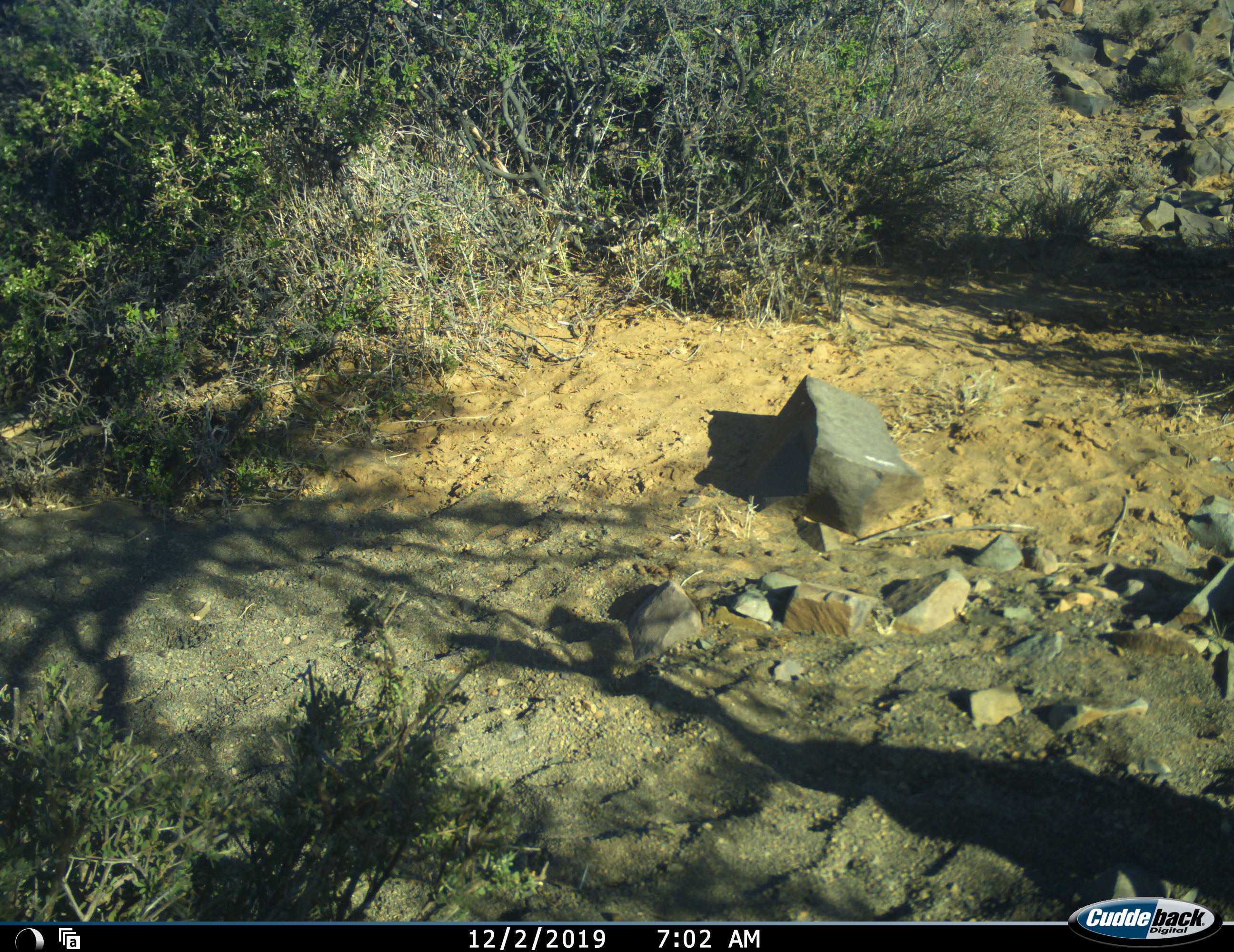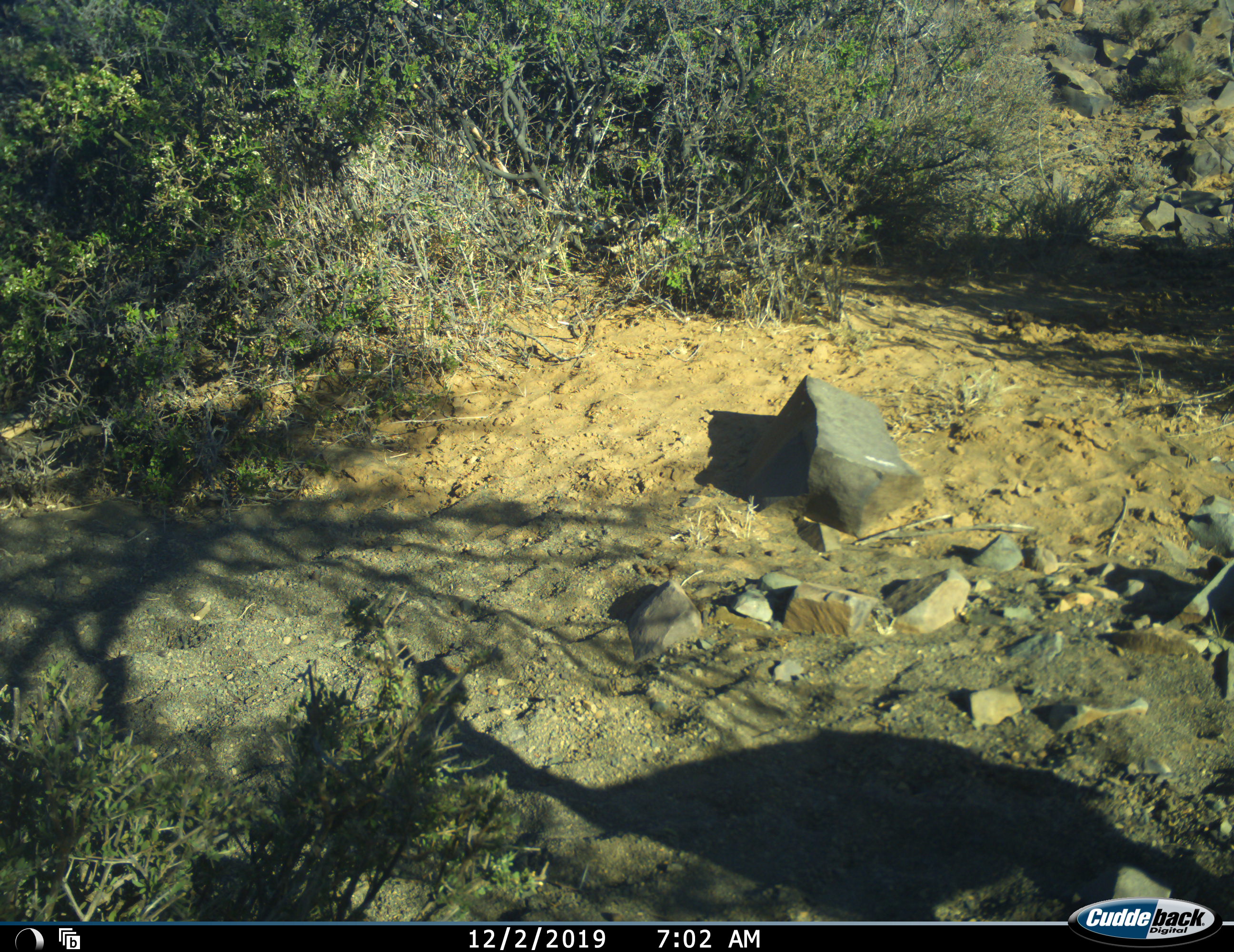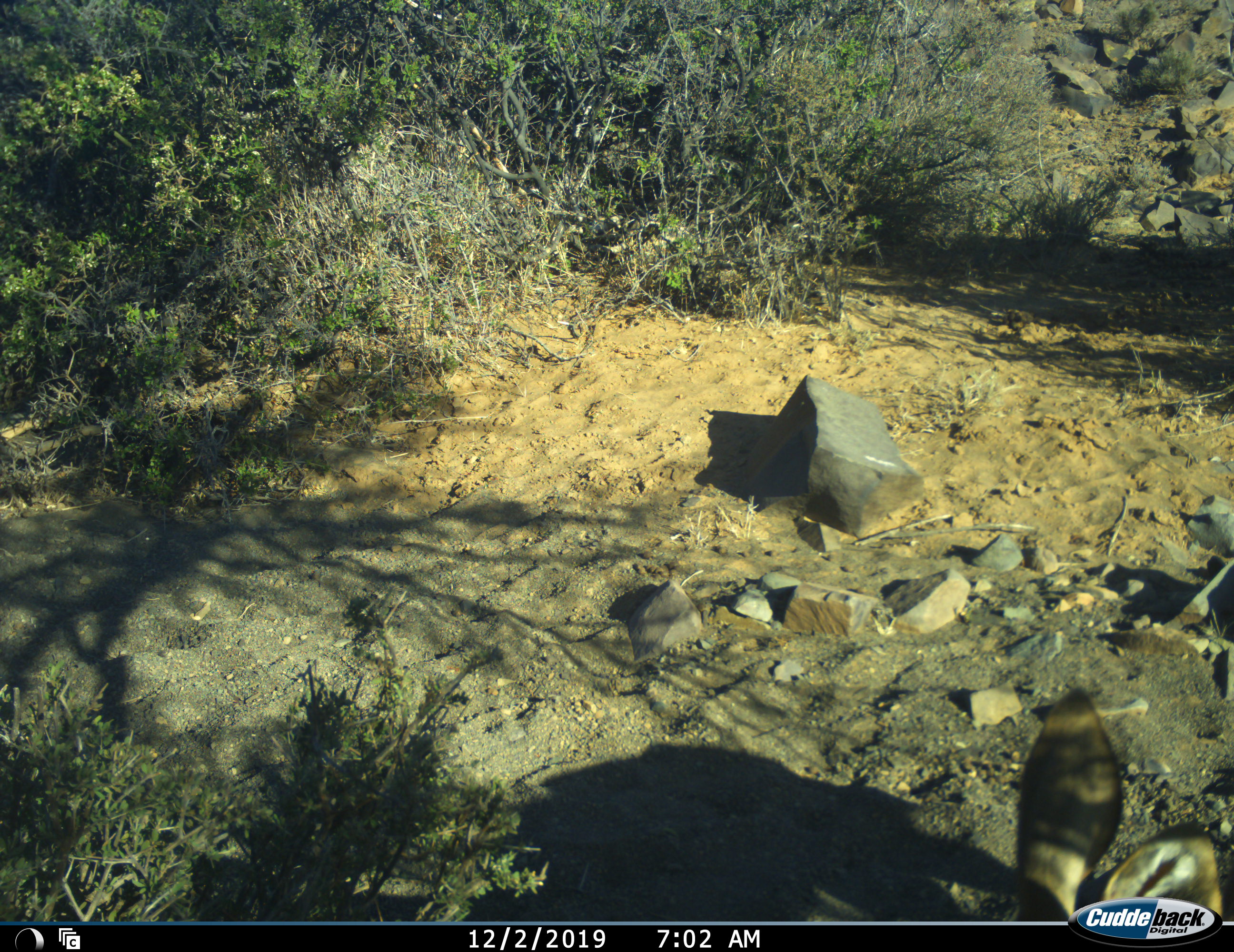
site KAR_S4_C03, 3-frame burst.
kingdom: Animalia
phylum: Chordata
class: Mammalia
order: Artiodactyla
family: Bovidae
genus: Raphicerus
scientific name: Raphicerus campestris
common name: steenbok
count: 1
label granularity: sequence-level